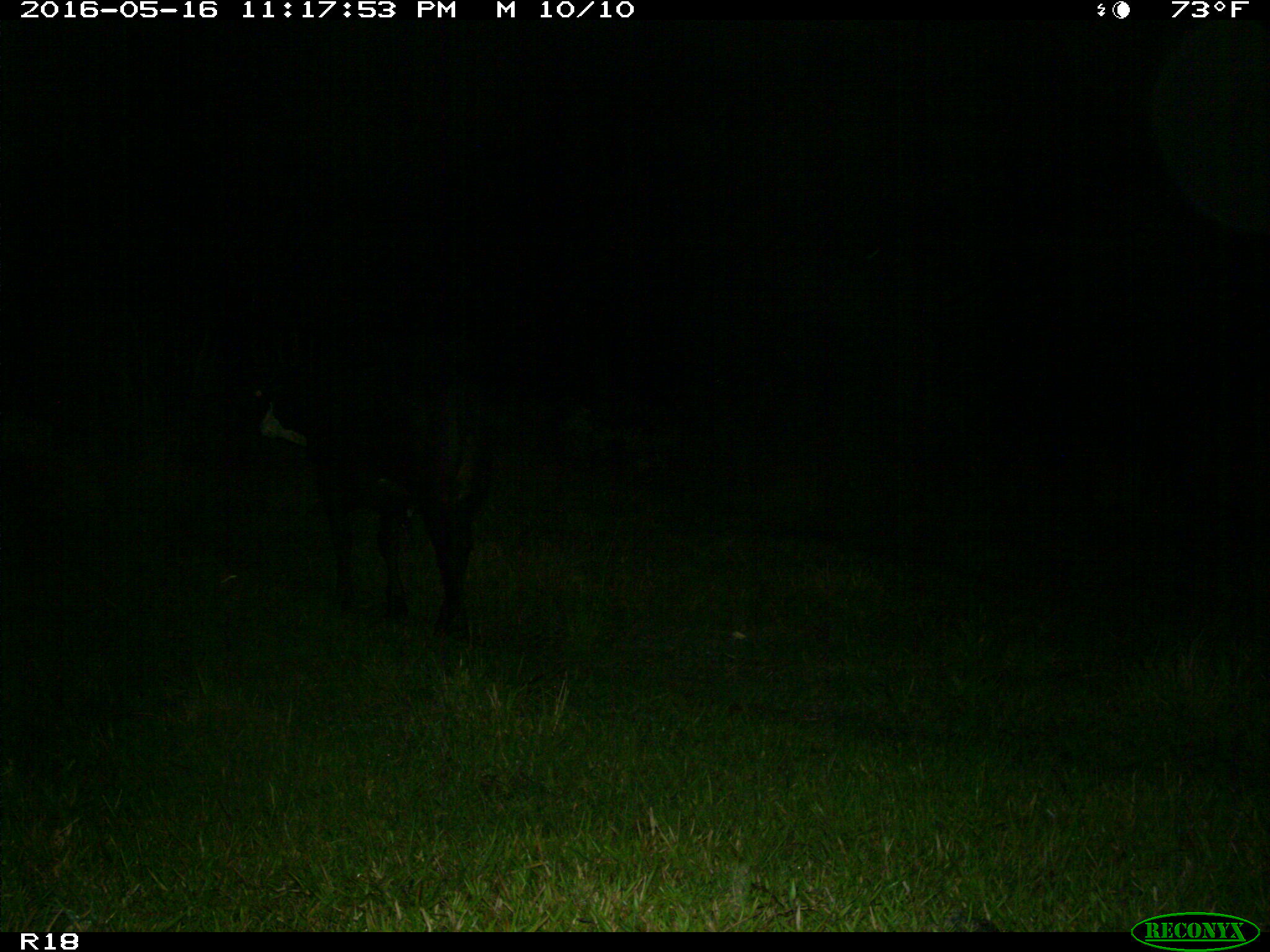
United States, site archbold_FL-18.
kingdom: Animalia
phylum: Chordata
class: Mammalia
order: Artiodactyla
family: Bovidae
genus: Bos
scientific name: Bos taurus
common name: domestic cow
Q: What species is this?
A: Bos taurus (domestic cow).